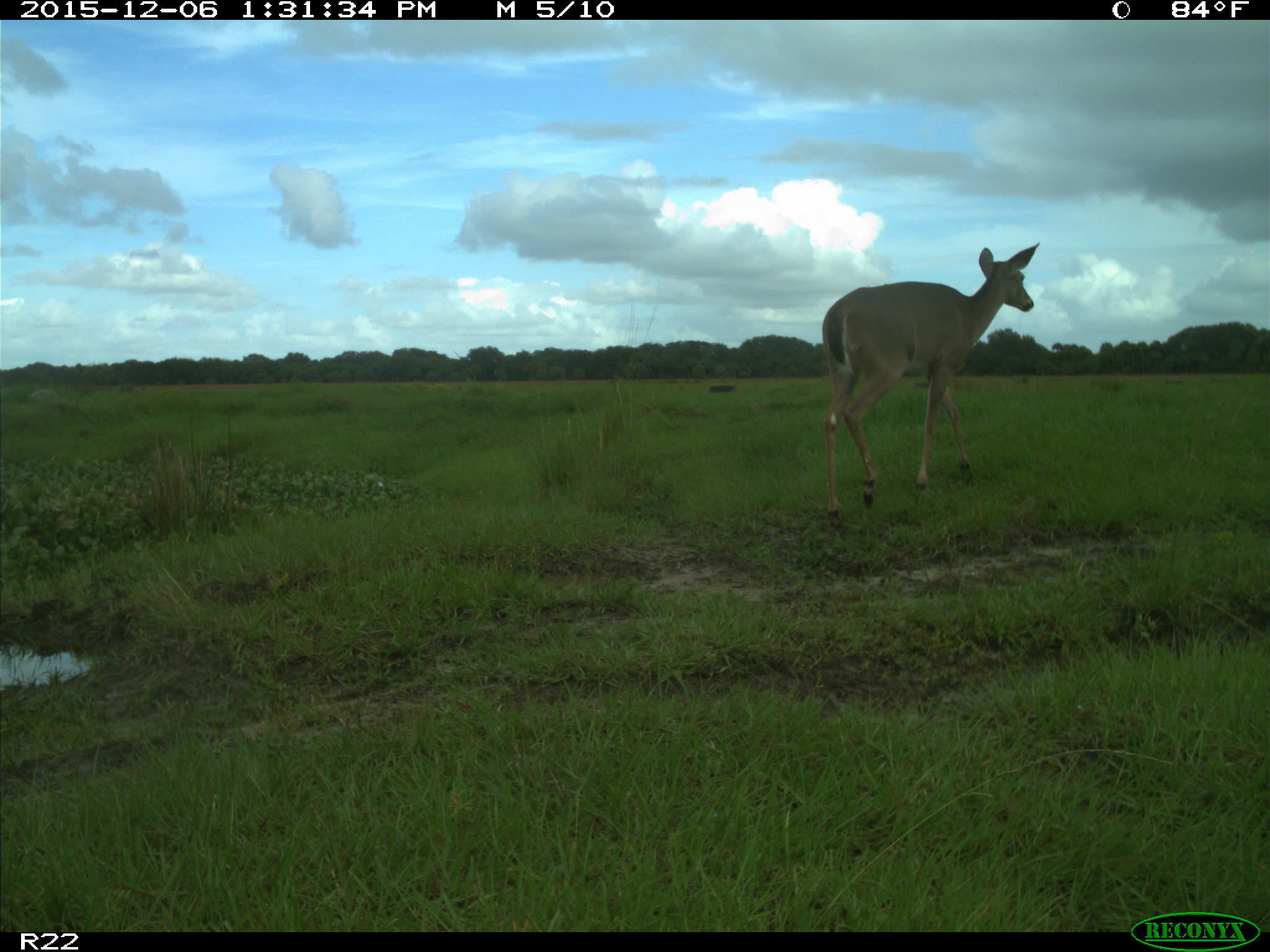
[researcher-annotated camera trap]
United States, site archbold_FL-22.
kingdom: Animalia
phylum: Chordata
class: Mammalia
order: Artiodactyla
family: Cervidae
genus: Odocoileus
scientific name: Odocoileus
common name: deer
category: unidentified deer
Unidentified deer (deer) (Odocoileus).